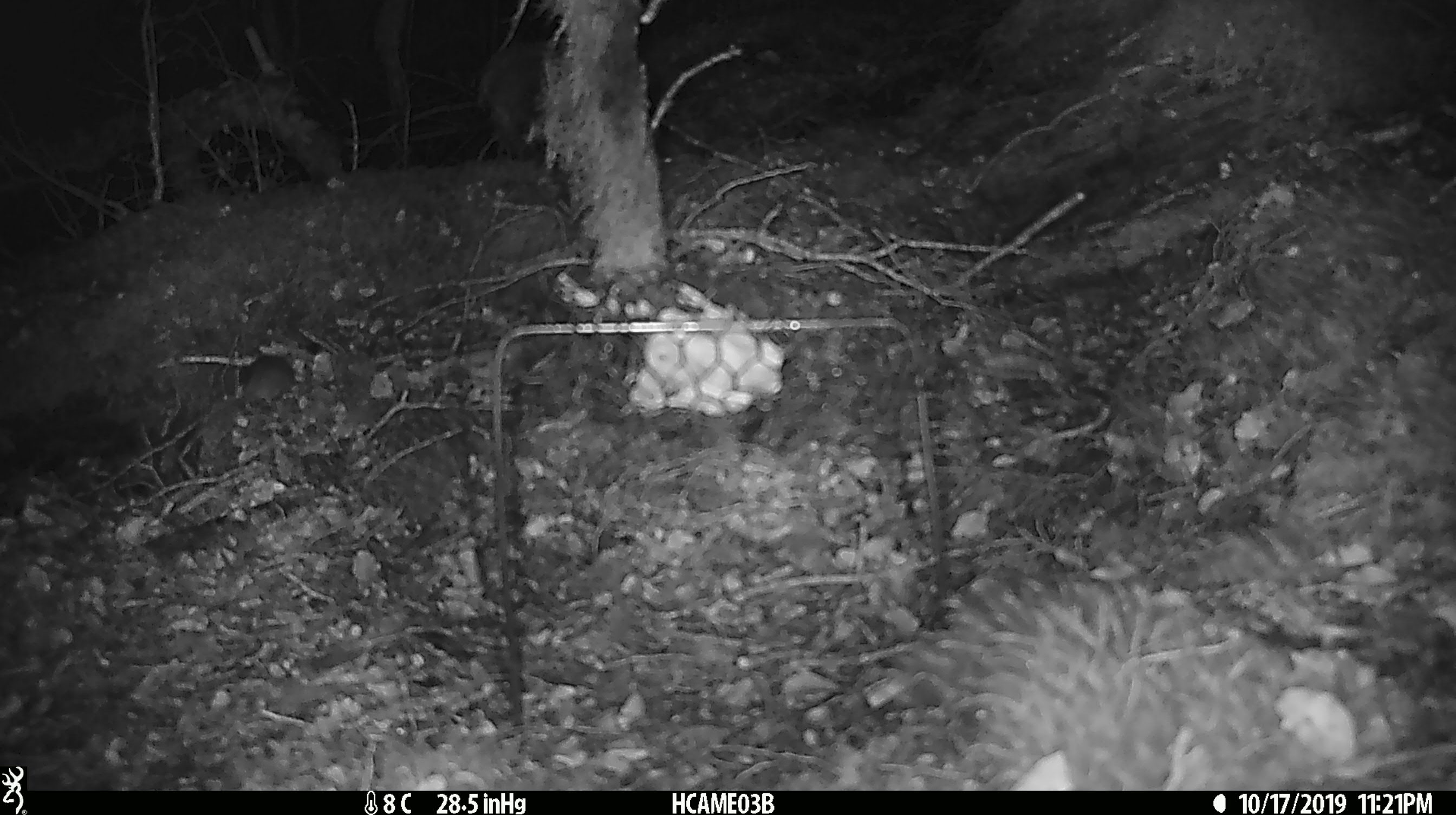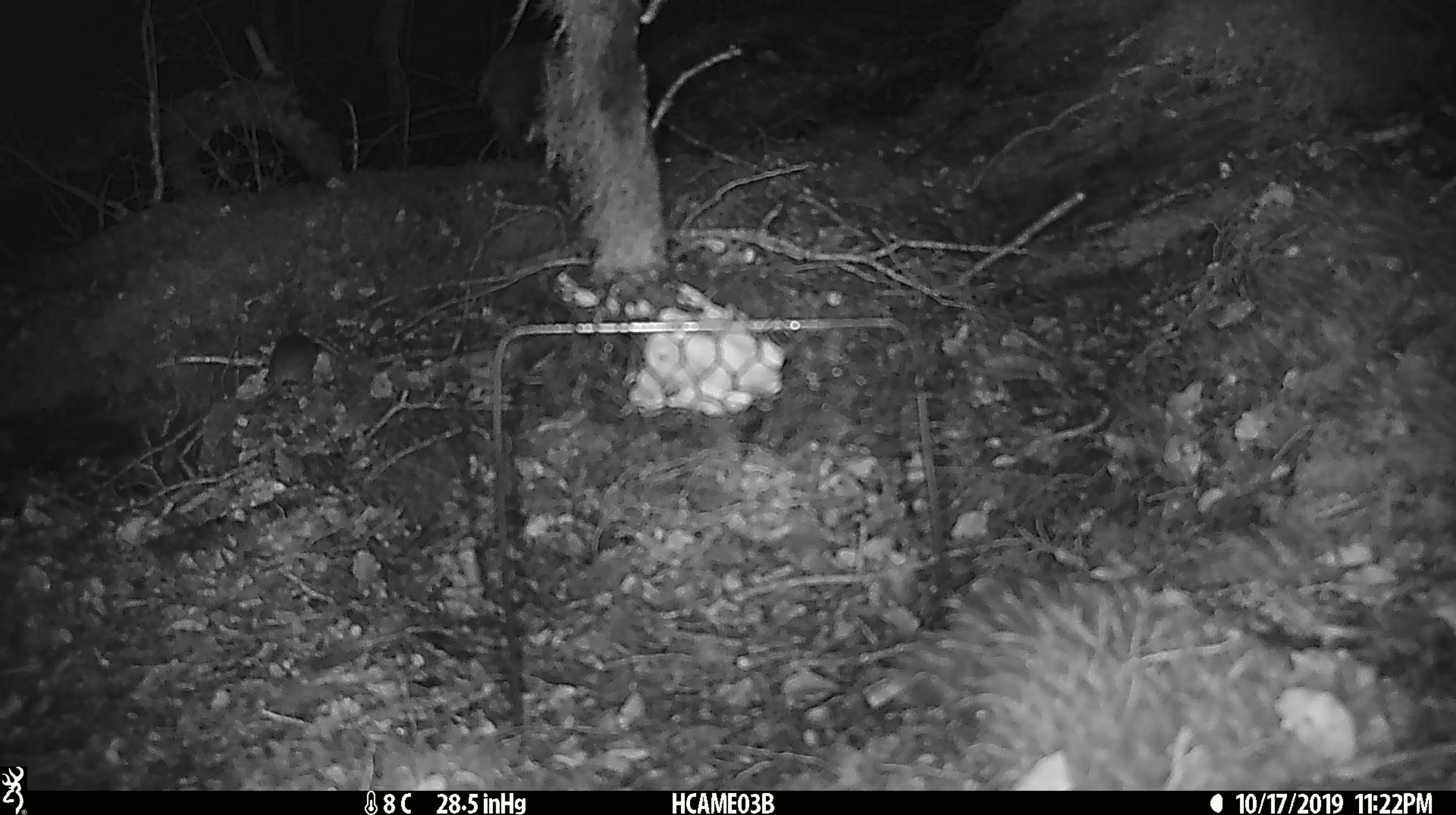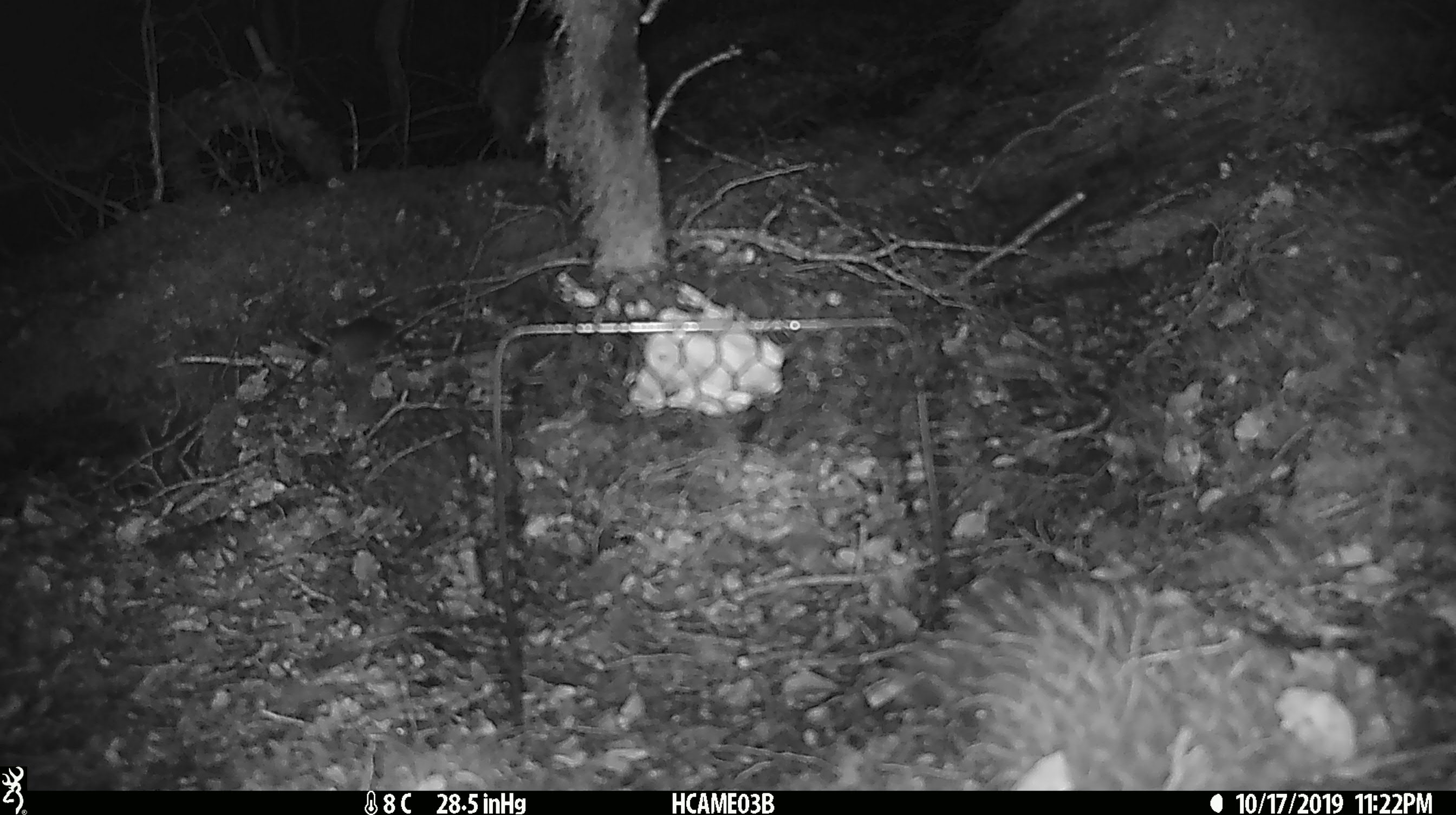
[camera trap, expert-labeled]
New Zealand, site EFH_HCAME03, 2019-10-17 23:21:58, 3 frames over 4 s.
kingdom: Animalia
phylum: Chordata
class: Mammalia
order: Rodentia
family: Muridae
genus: Mus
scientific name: Mus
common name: mouse